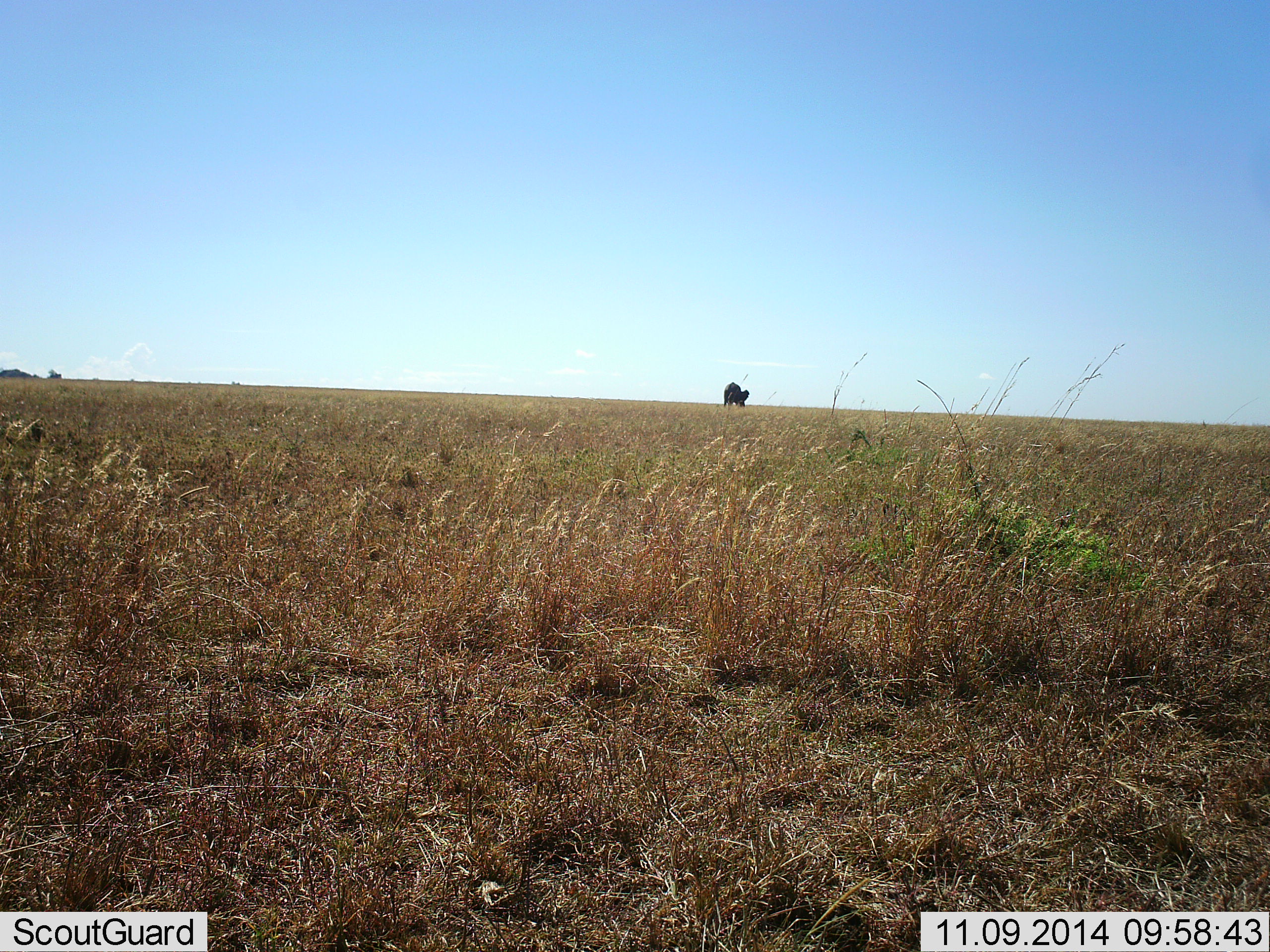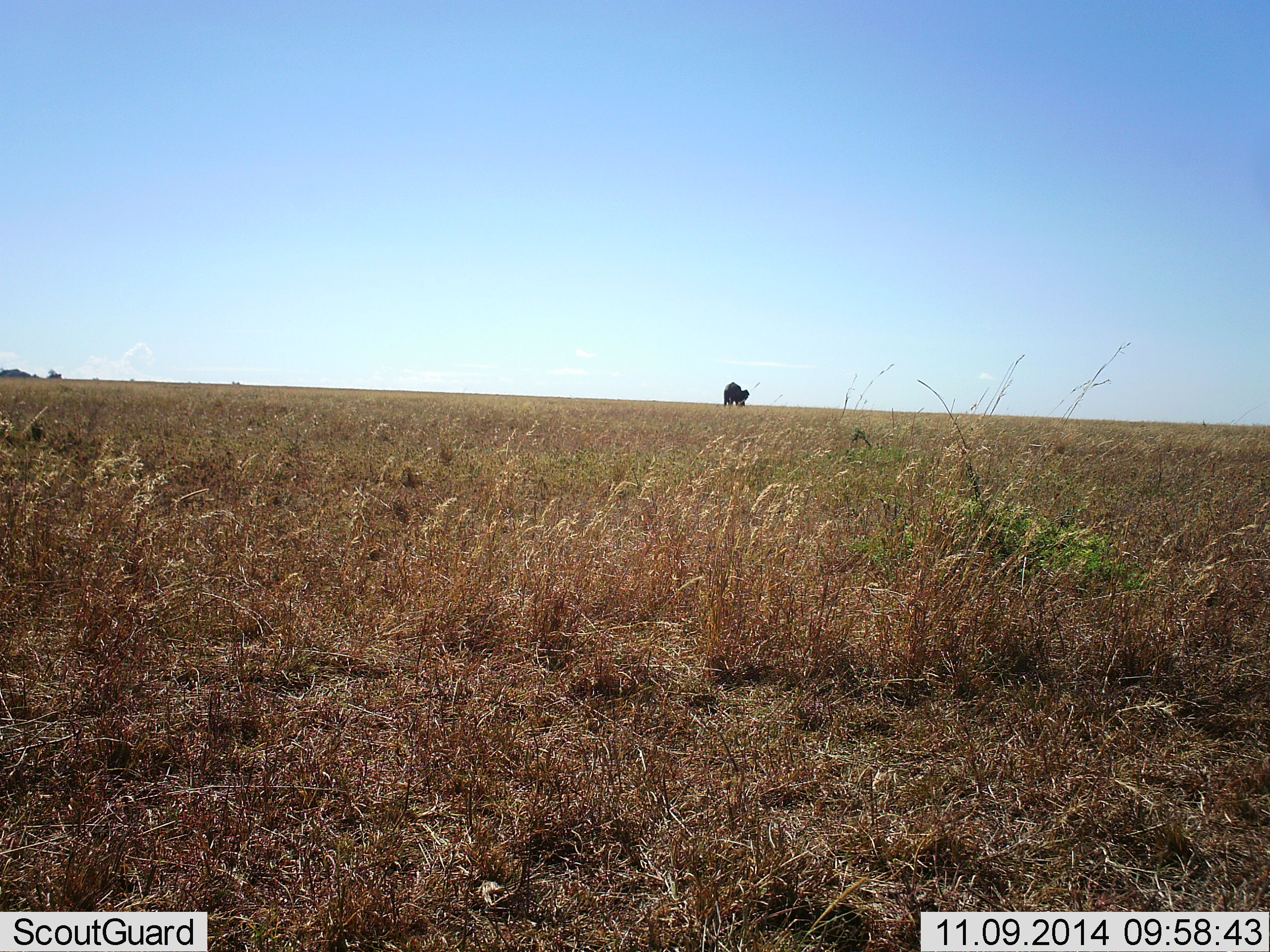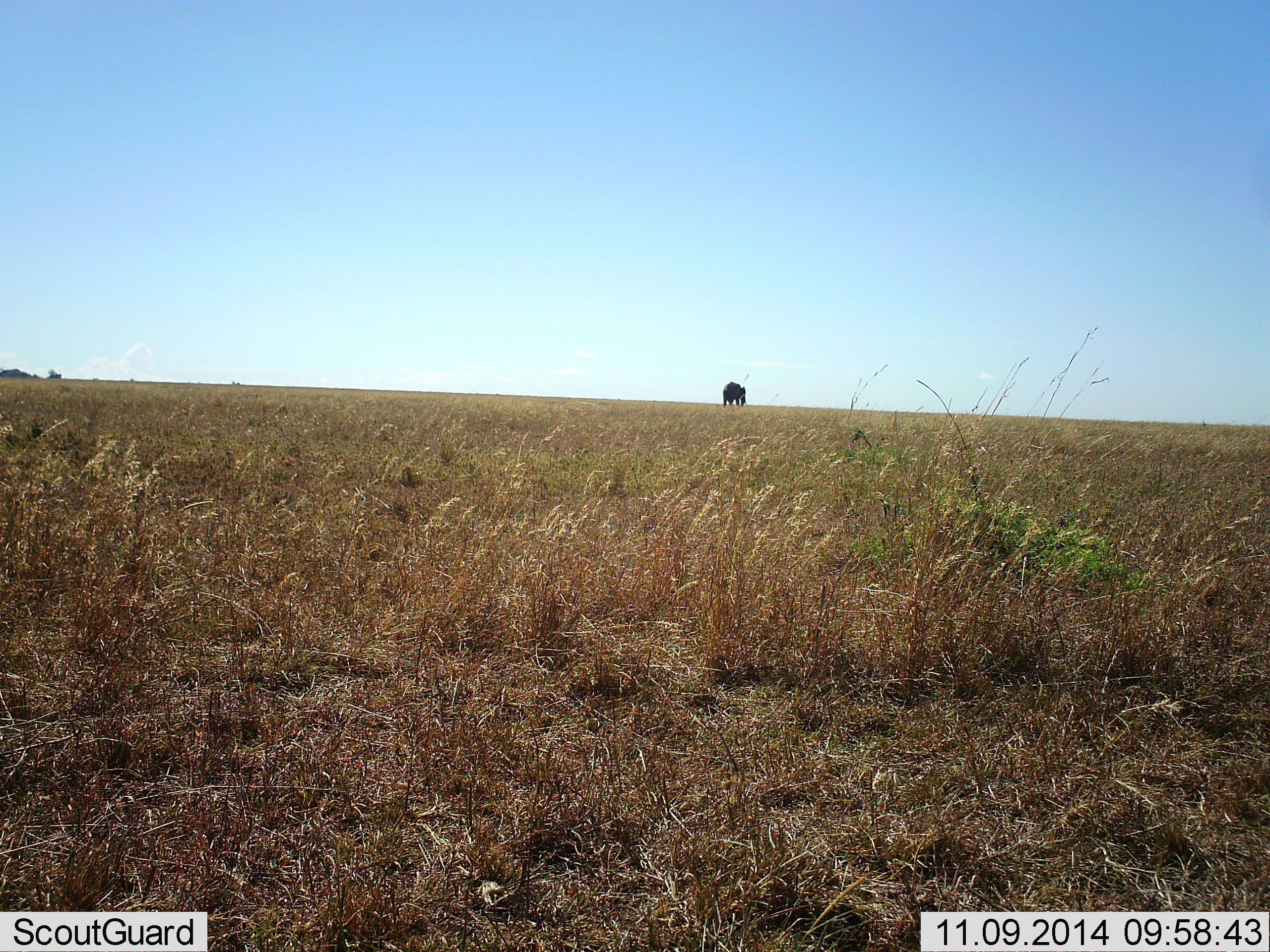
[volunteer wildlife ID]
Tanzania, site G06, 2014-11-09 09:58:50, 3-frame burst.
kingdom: Animalia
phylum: Chordata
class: Mammalia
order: Proboscidea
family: Elephantidae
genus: Loxodonta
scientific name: Loxodonta africana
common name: african bush elephant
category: elephant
Elephant (african bush elephant) (Loxodonta africana), count 1. Behavior (volunteer vote fractions): standing 67%, resting 0%, moving 11%, interacting 0%. Young present (vote fraction): 0%. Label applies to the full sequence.